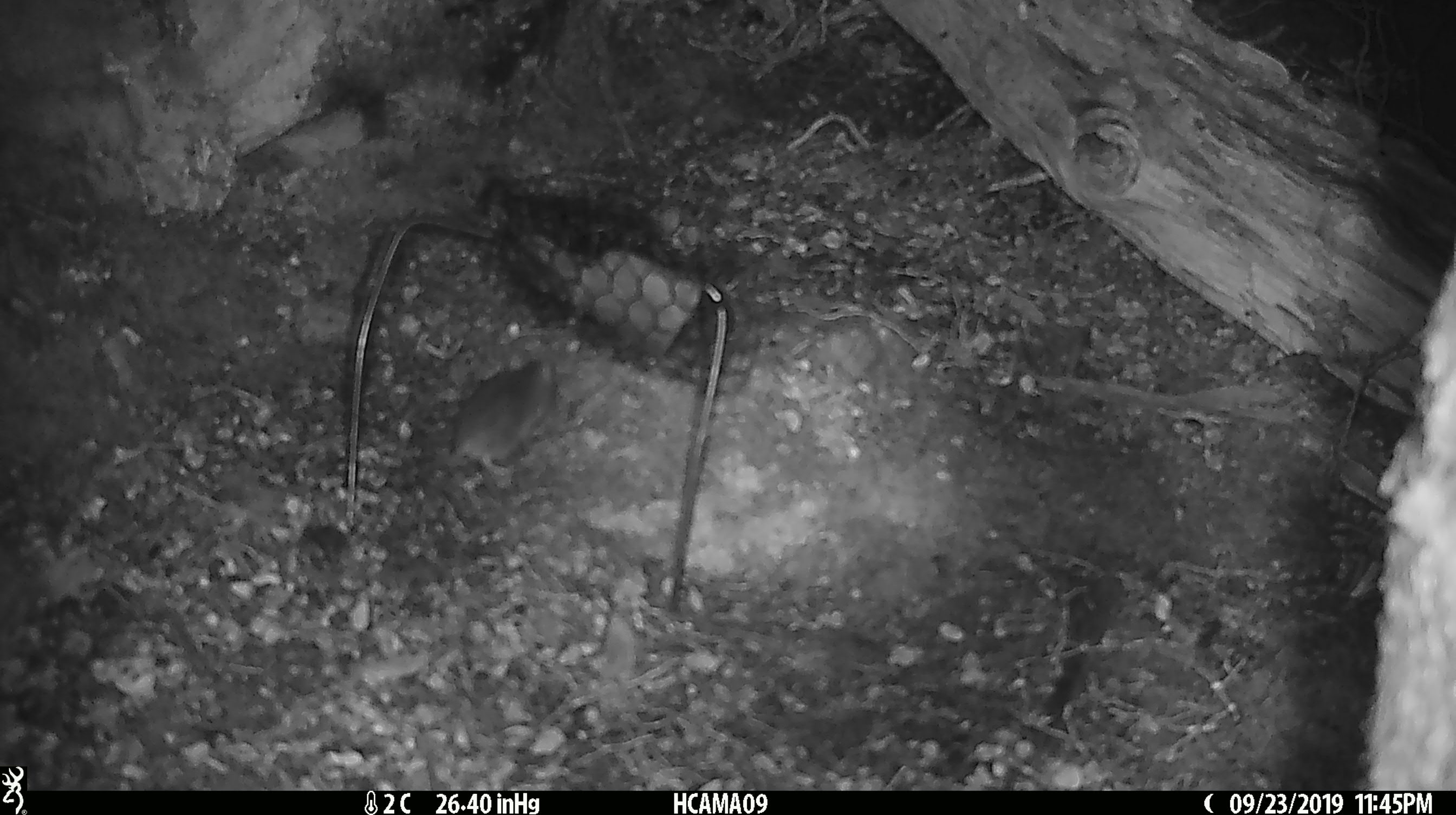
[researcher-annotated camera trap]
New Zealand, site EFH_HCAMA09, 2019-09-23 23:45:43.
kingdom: Animalia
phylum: Chordata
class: Mammalia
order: Rodentia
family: Muridae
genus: Mus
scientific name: Mus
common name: mouse